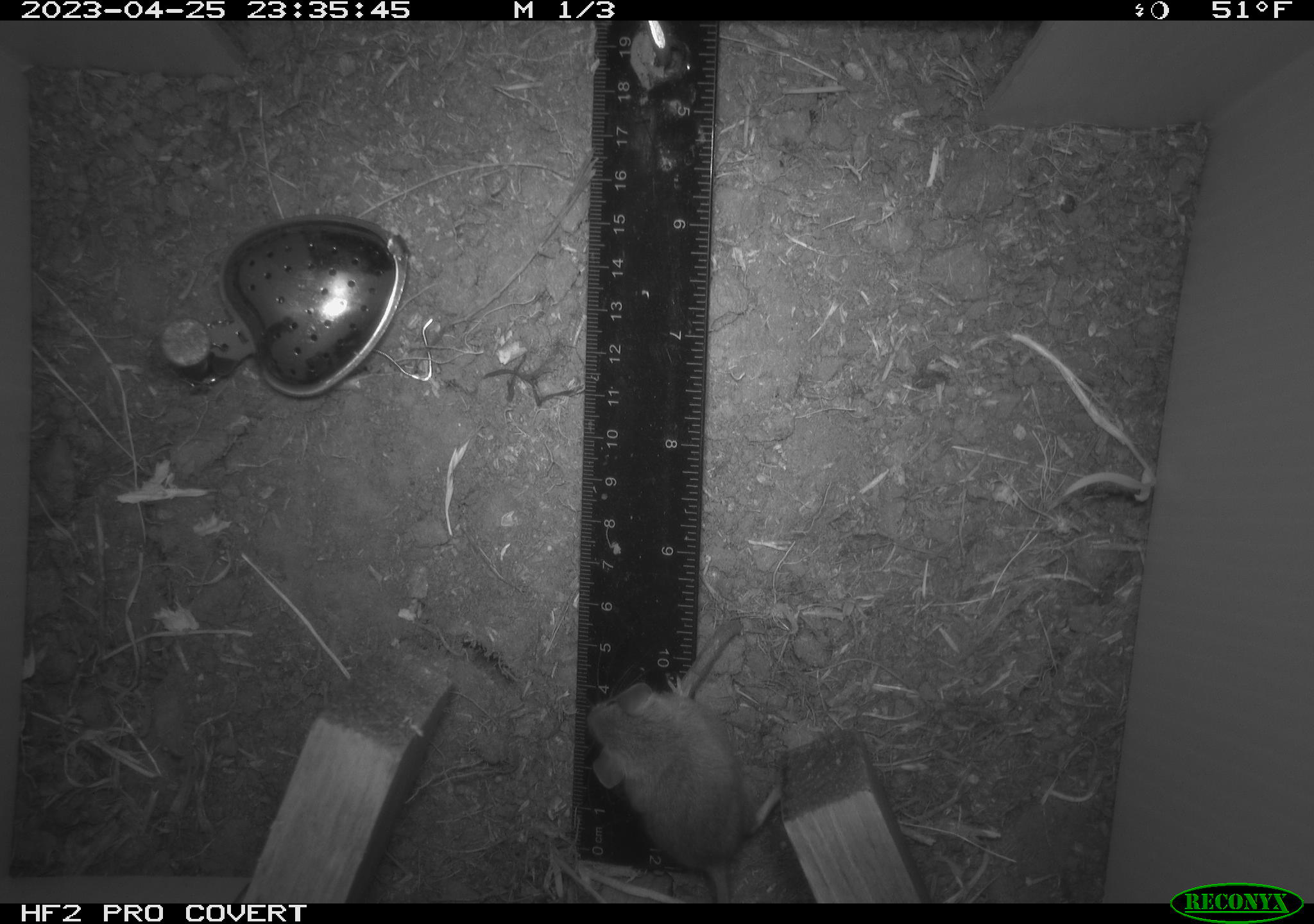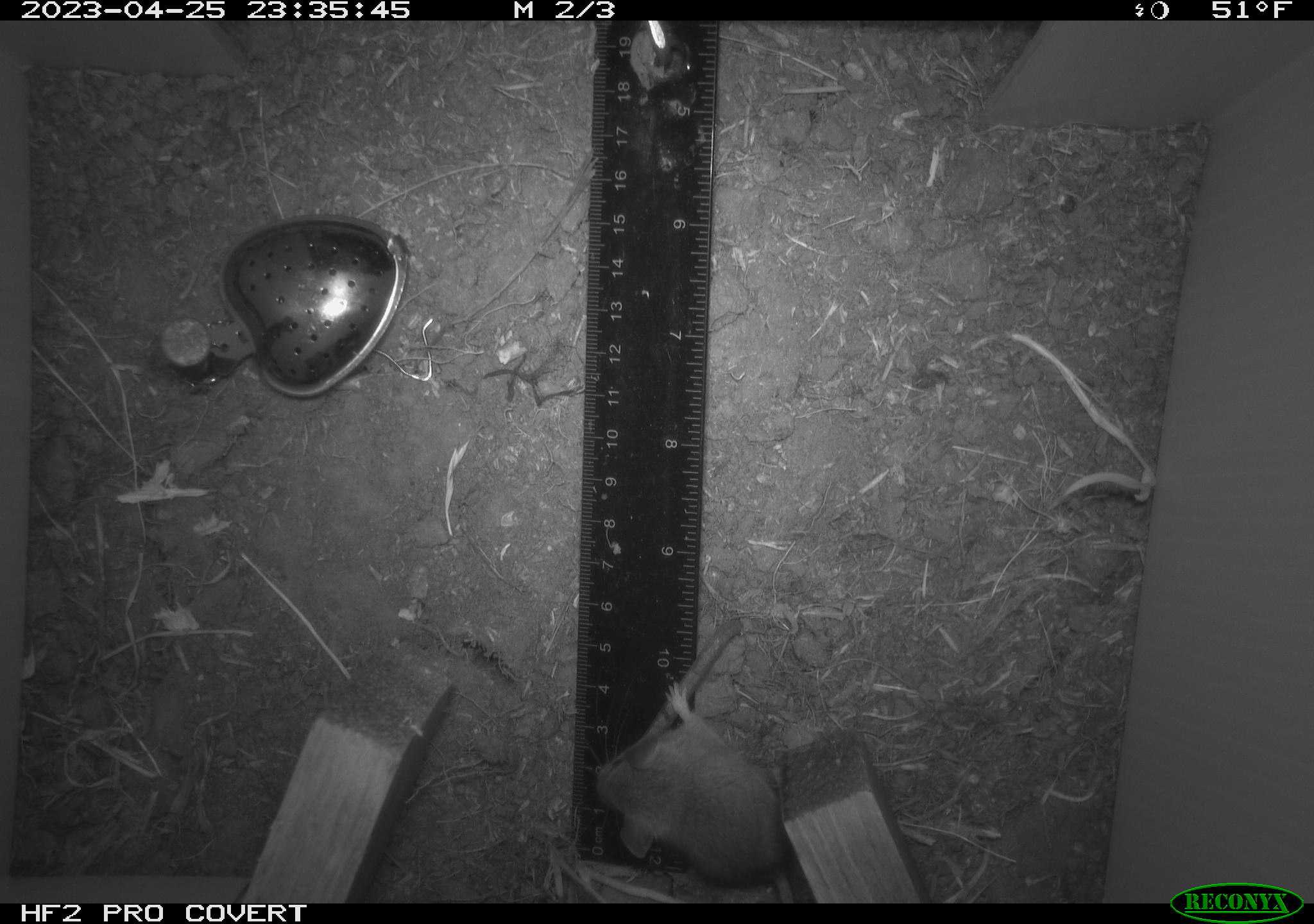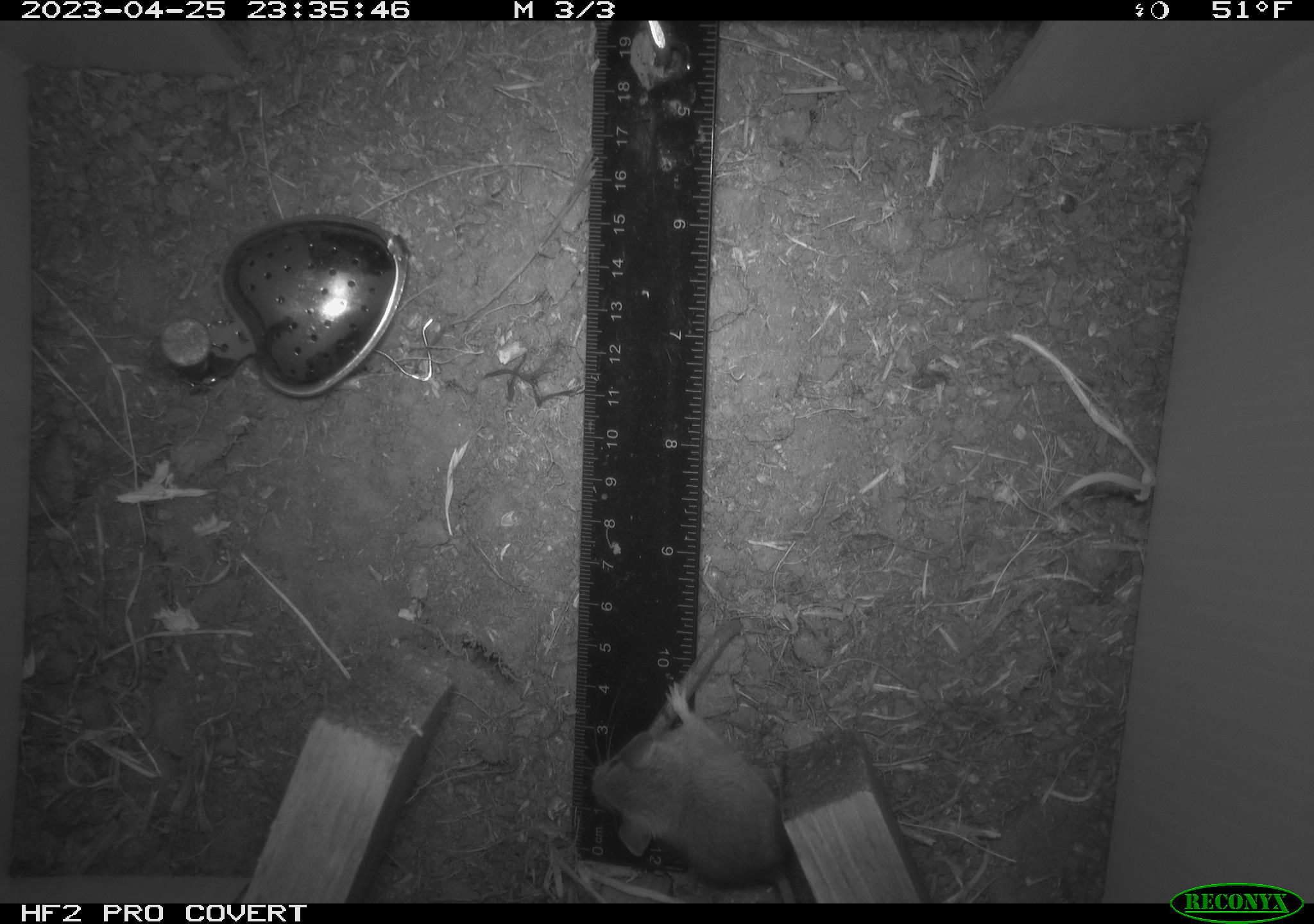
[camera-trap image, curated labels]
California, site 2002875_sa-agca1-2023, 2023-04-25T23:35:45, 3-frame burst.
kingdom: Animalia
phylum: Chordata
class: Mammalia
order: Rodentia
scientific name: Rodentia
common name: mouse species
Mouse species (Rodentia).